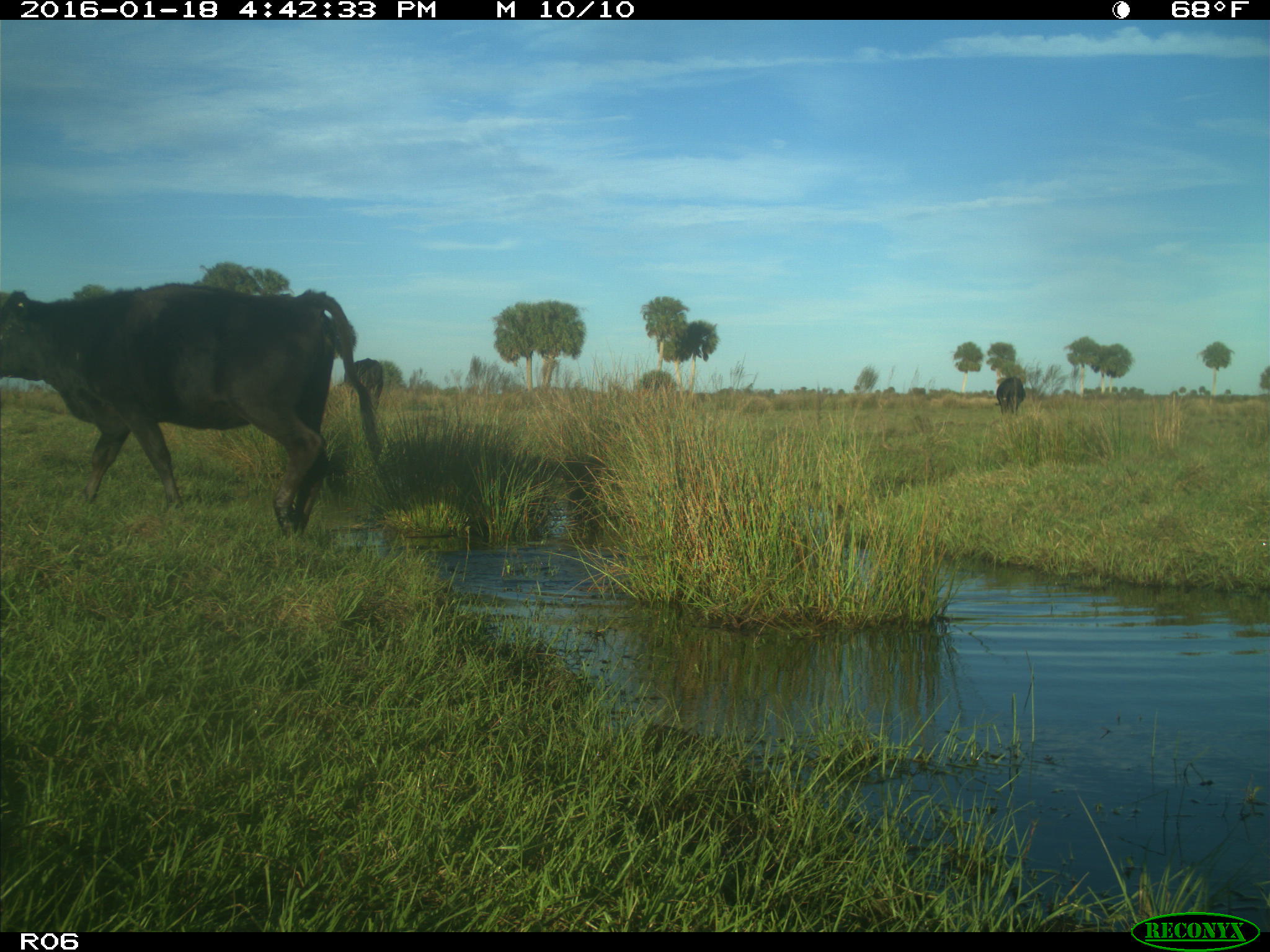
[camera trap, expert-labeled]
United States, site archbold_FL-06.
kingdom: Animalia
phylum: Chordata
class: Mammalia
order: Artiodactyla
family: Bovidae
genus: Bos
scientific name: Bos taurus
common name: domestic cow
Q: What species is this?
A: Bos taurus (domestic cow).